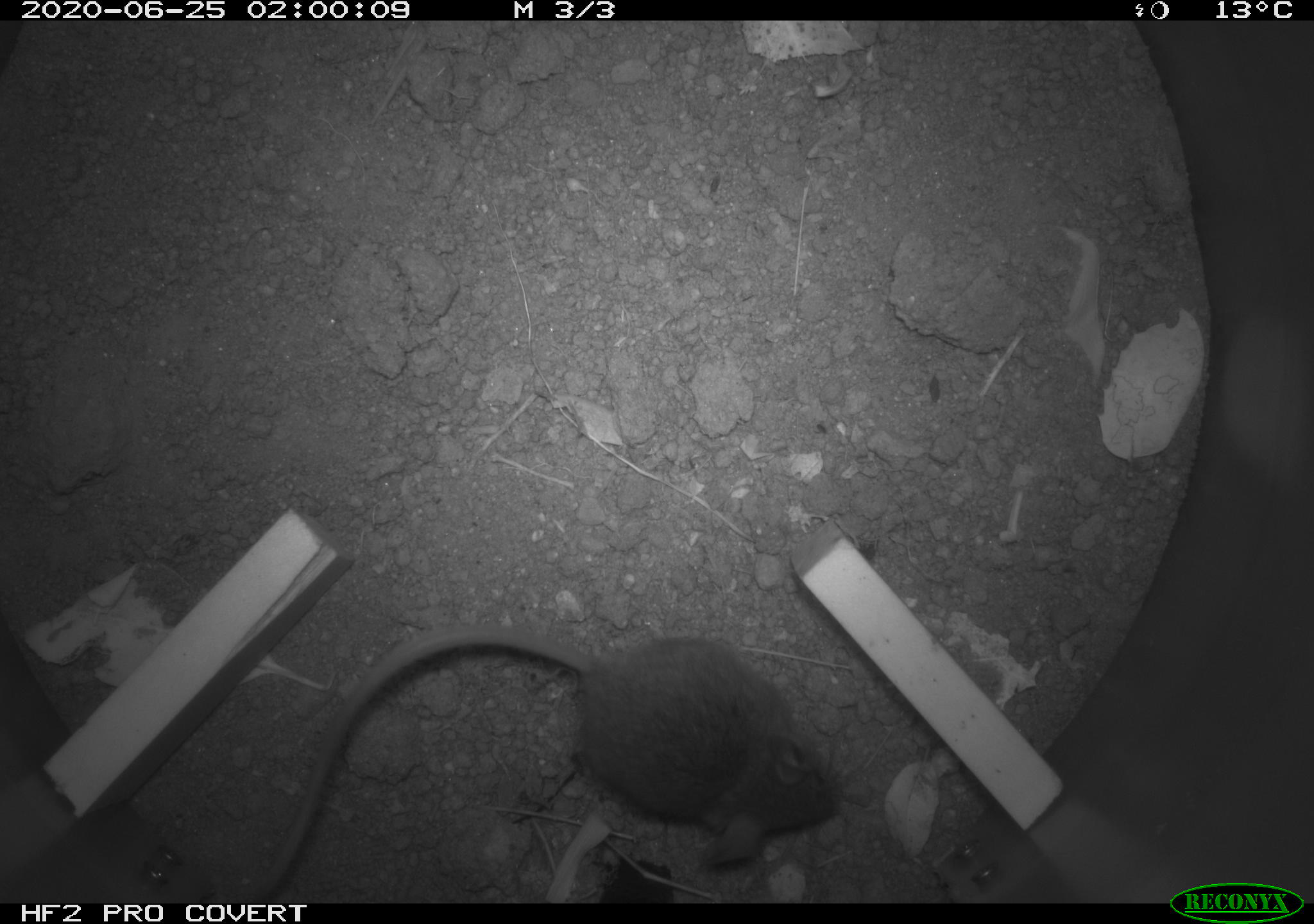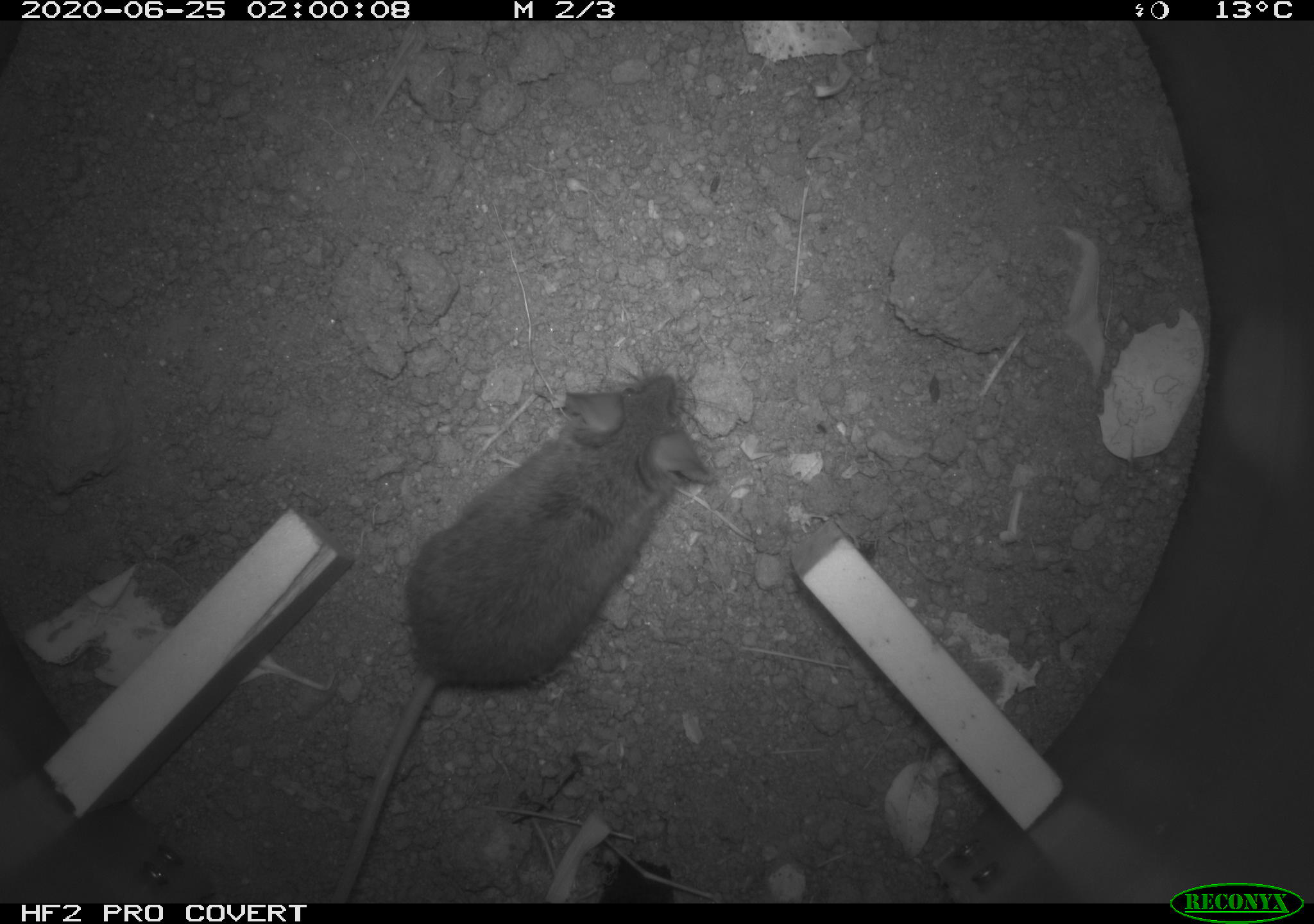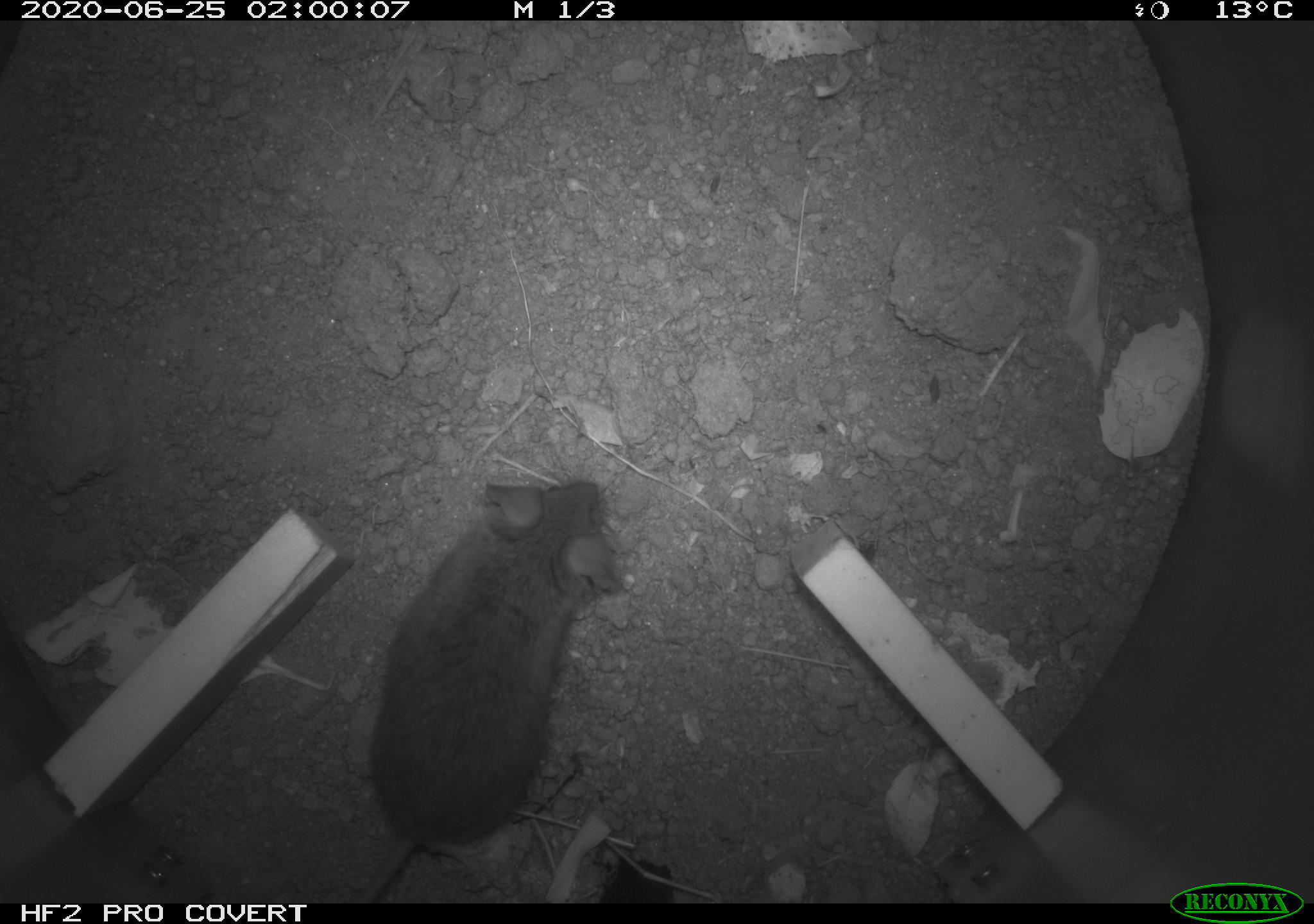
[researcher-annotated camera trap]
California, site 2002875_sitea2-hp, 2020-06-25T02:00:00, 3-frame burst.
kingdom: Animalia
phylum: Chordata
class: Mammalia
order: Rodentia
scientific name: Rodentia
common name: mouse species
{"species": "mouse species (Rodentia)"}